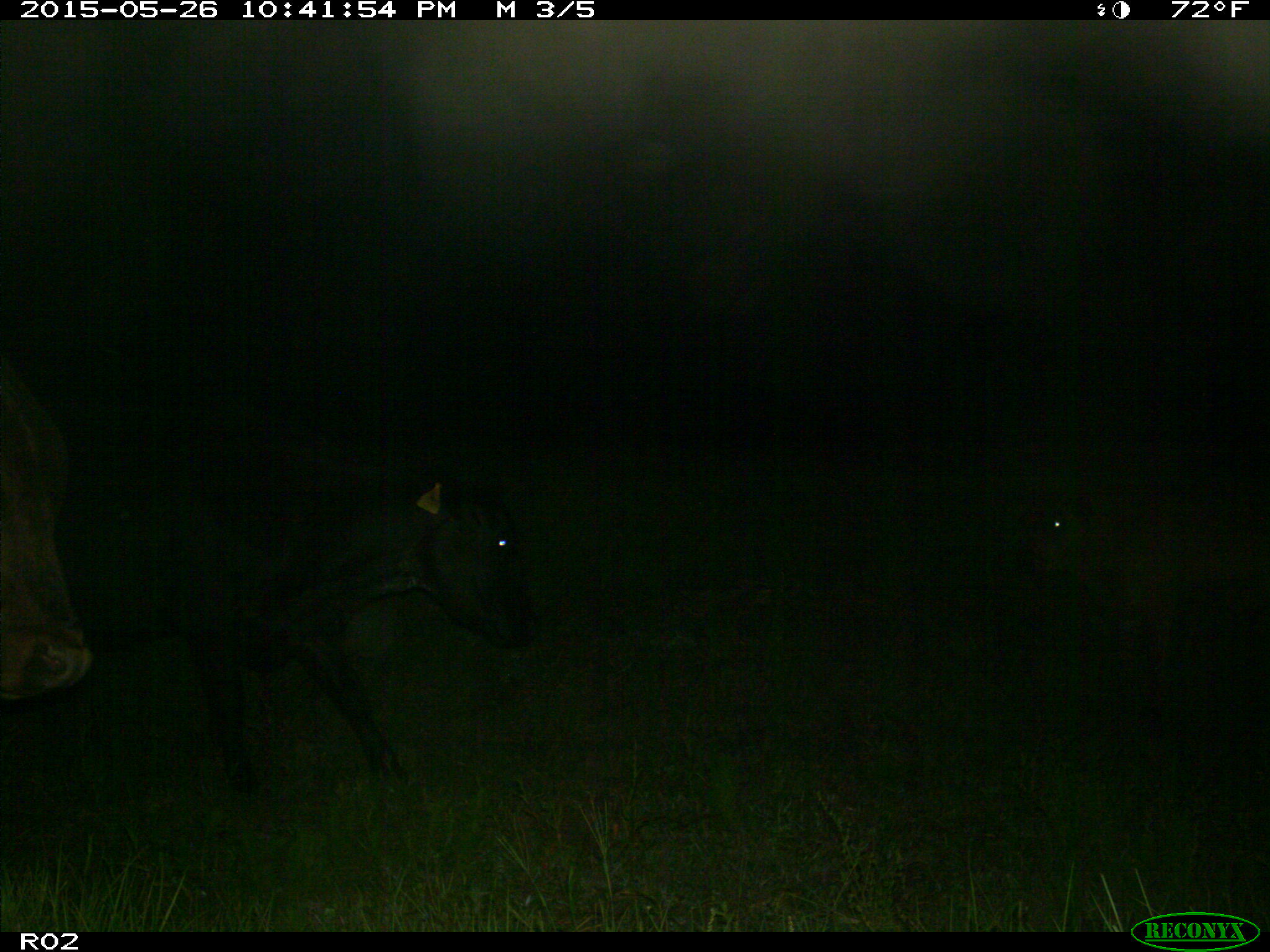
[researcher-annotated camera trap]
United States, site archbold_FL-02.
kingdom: Animalia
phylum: Chordata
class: Mammalia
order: Artiodactyla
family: Bovidae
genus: Bos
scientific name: Bos taurus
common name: domestic cow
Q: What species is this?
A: Bos taurus (domestic cow).